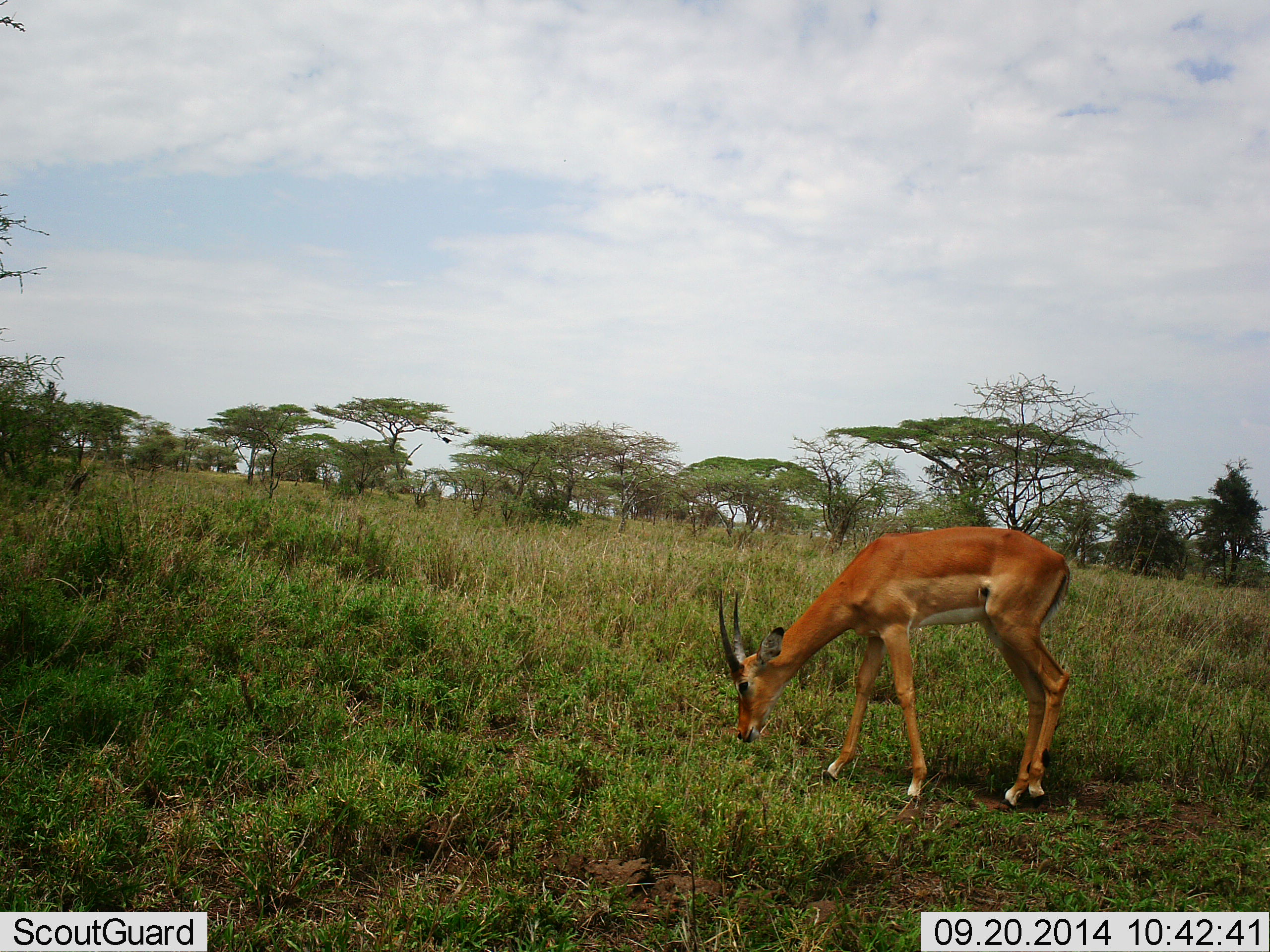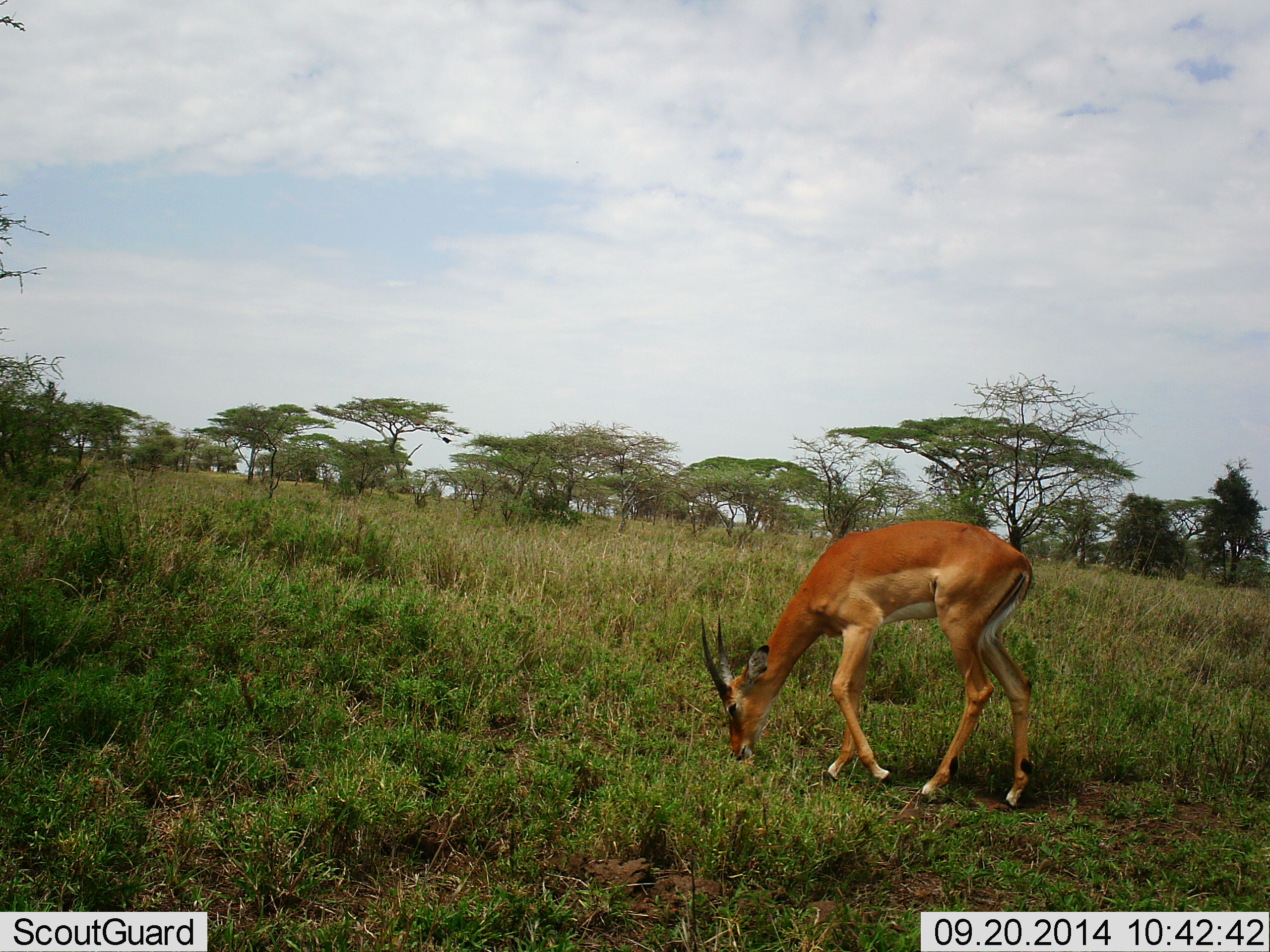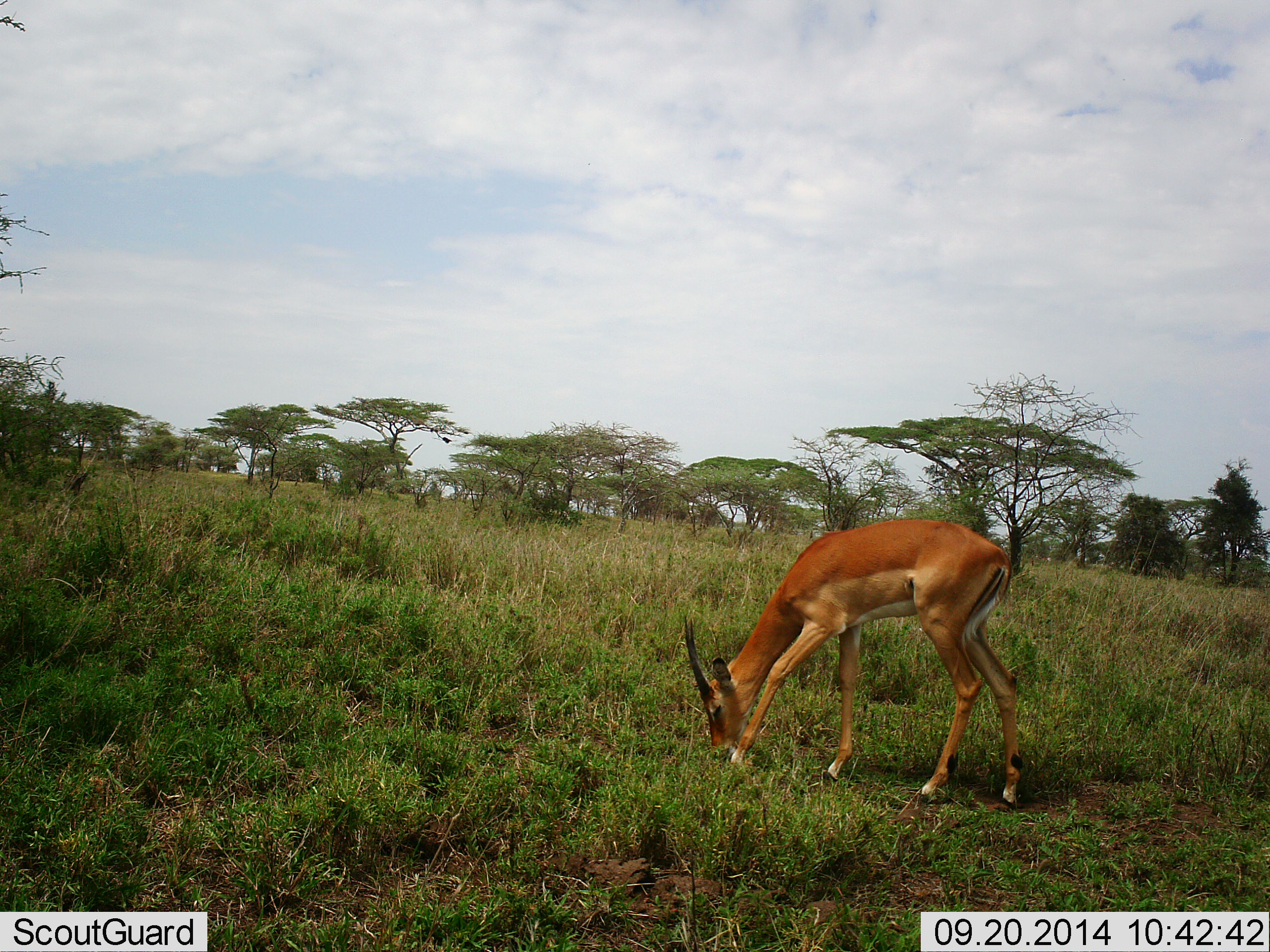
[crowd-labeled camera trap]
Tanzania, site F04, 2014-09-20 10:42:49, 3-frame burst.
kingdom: Animalia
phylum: Chordata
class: Mammalia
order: Artiodactyla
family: Bovidae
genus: Nanger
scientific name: Nanger granti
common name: grant's gazelle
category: gazellegrants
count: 1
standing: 10%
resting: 0%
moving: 10%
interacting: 0%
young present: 0%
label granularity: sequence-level